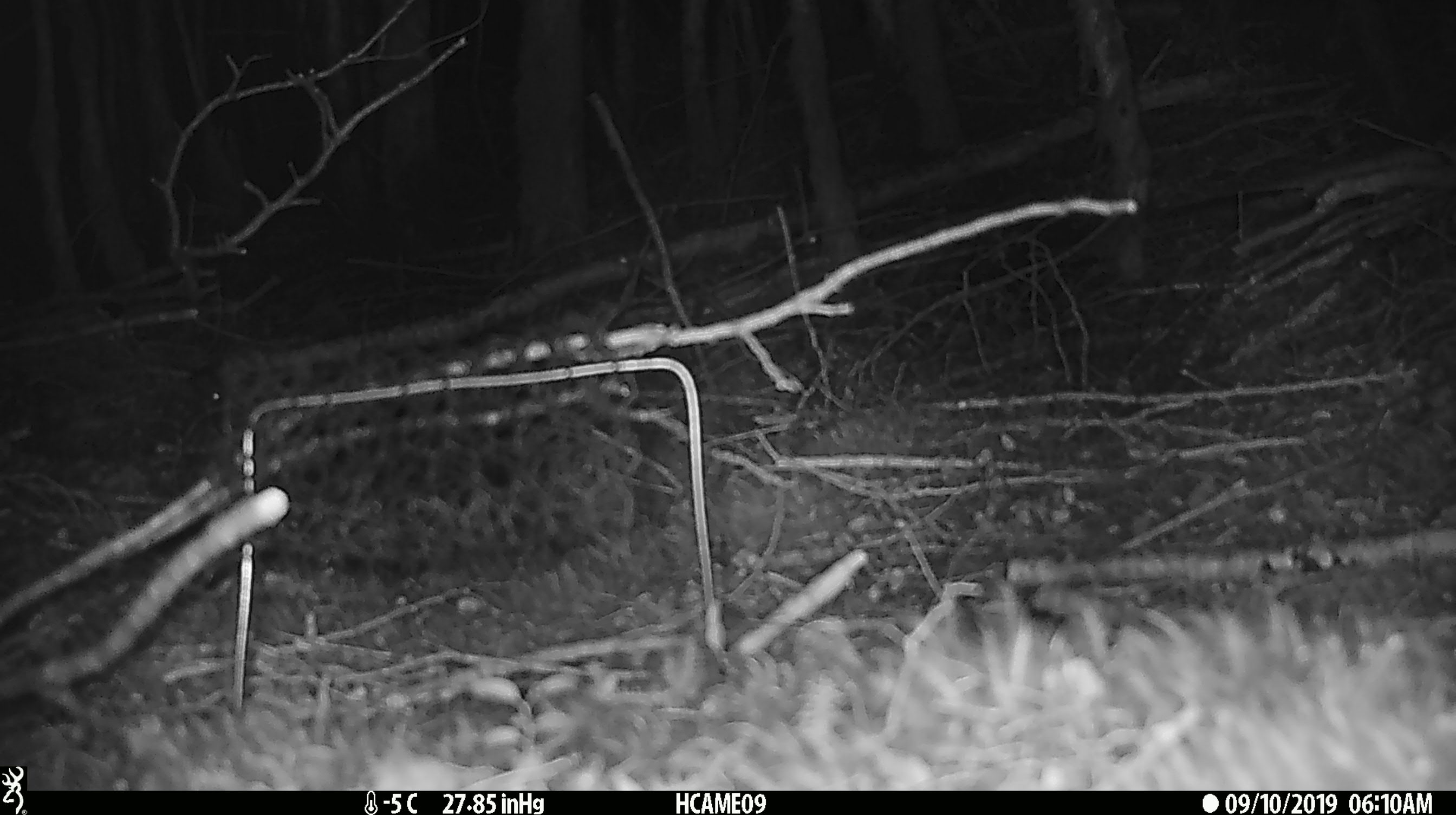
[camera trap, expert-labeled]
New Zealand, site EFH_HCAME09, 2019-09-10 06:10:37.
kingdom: Animalia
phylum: Chordata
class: Mammalia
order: Rodentia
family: Muridae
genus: Mus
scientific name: Mus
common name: mouse